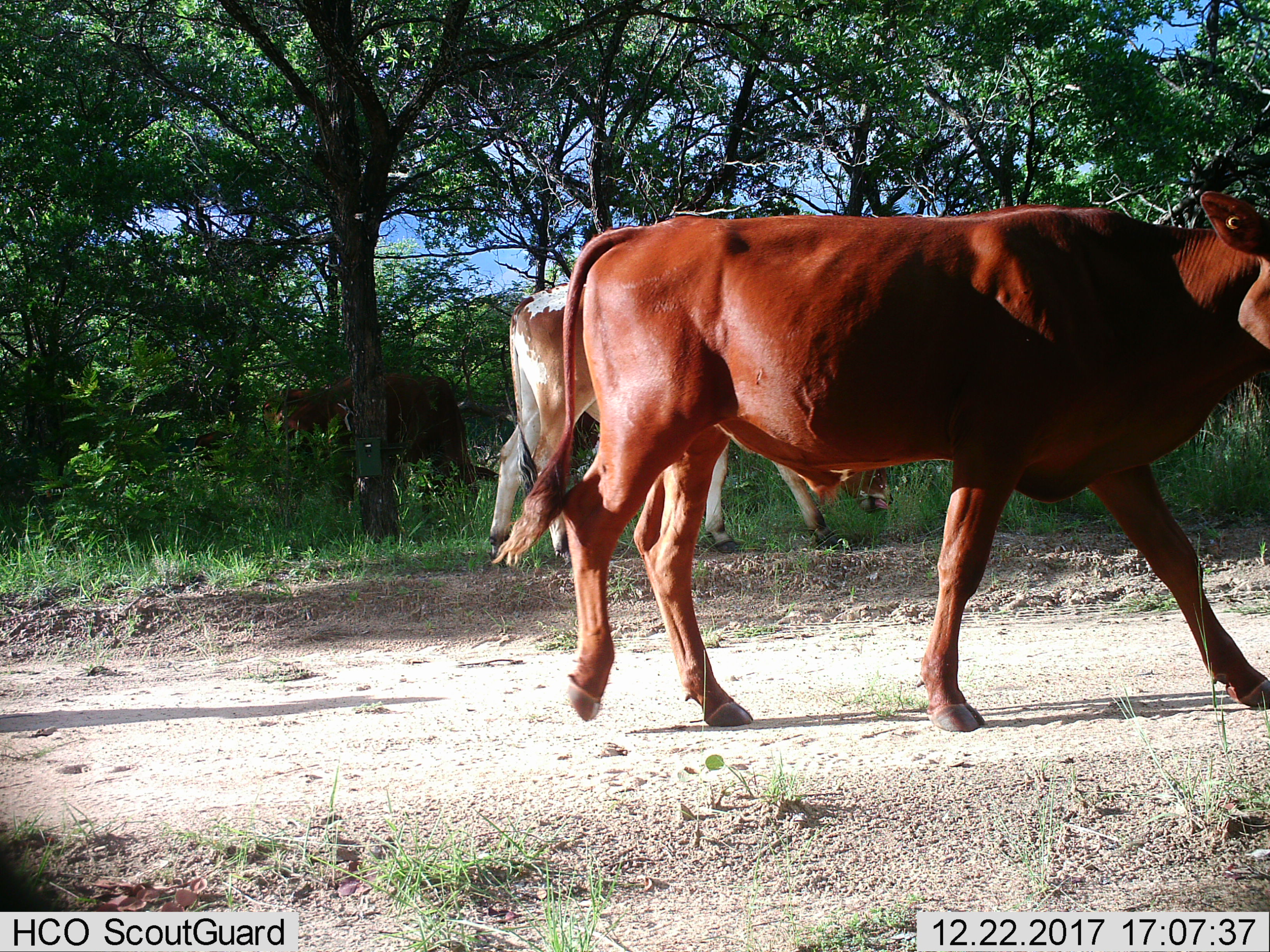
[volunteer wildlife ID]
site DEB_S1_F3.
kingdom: Animalia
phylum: Chordata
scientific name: Vertebrata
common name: domestic animal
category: domesticanimal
Domesticanimal (domestic animal) (Vertebrata), count 3. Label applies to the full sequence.